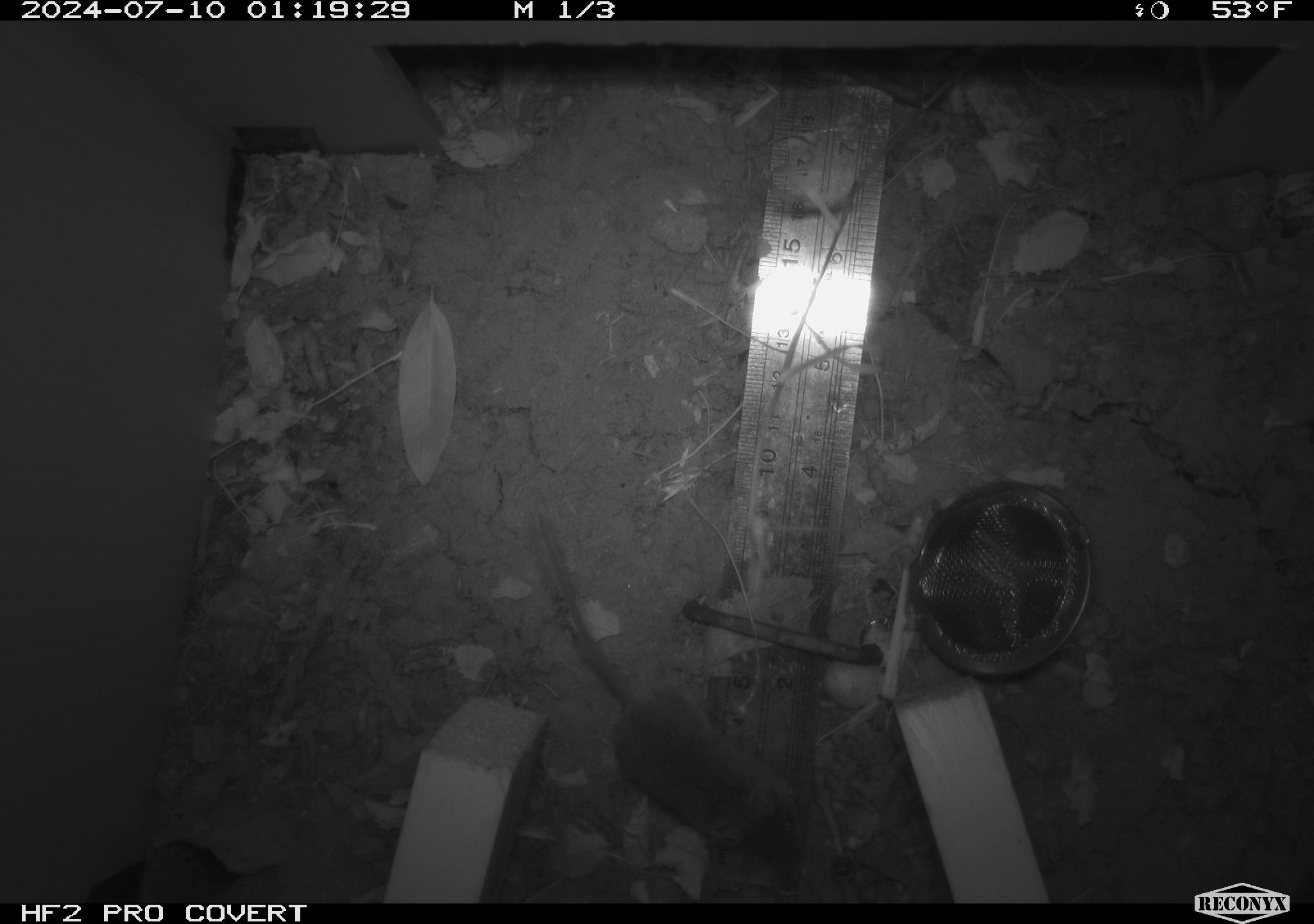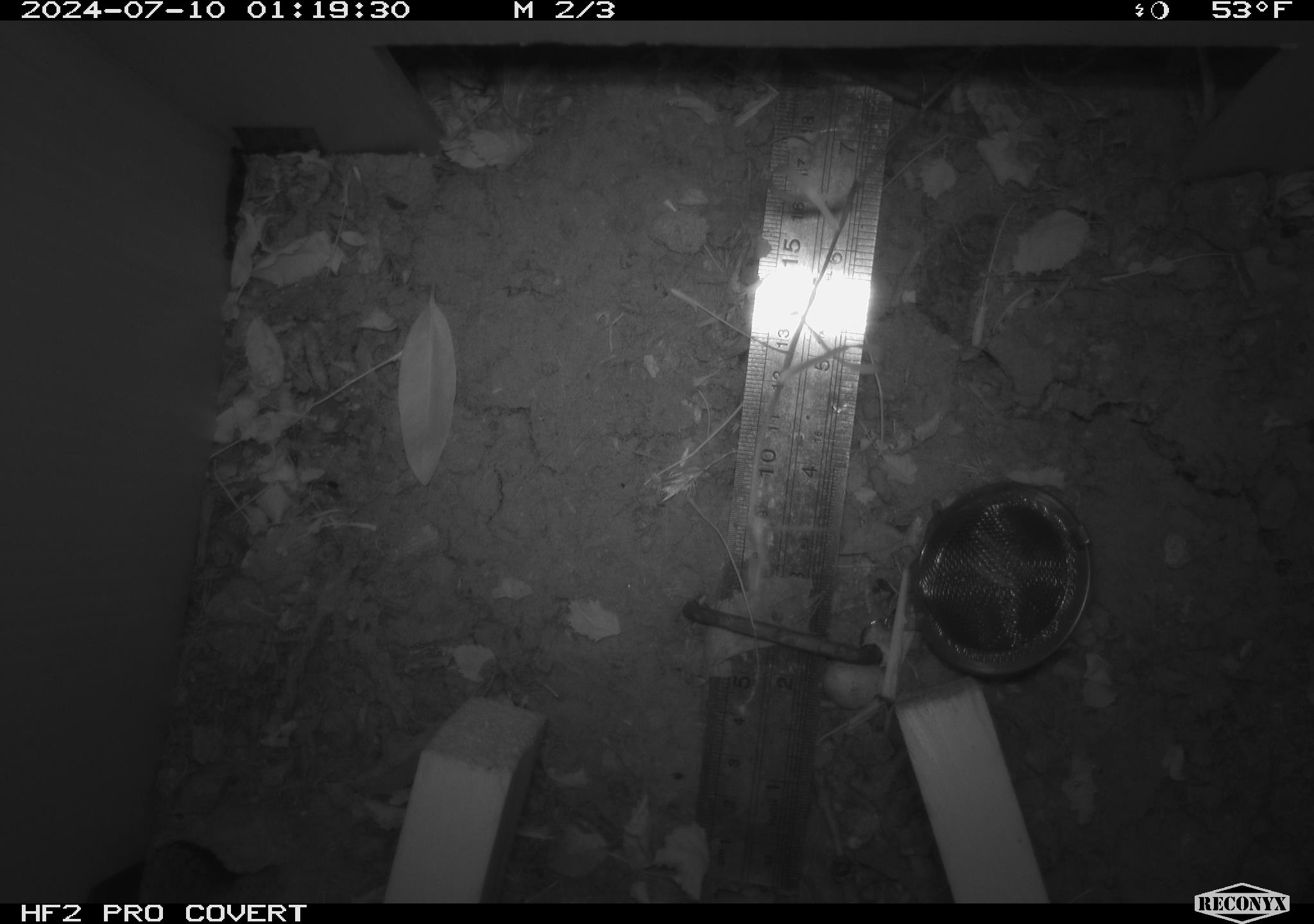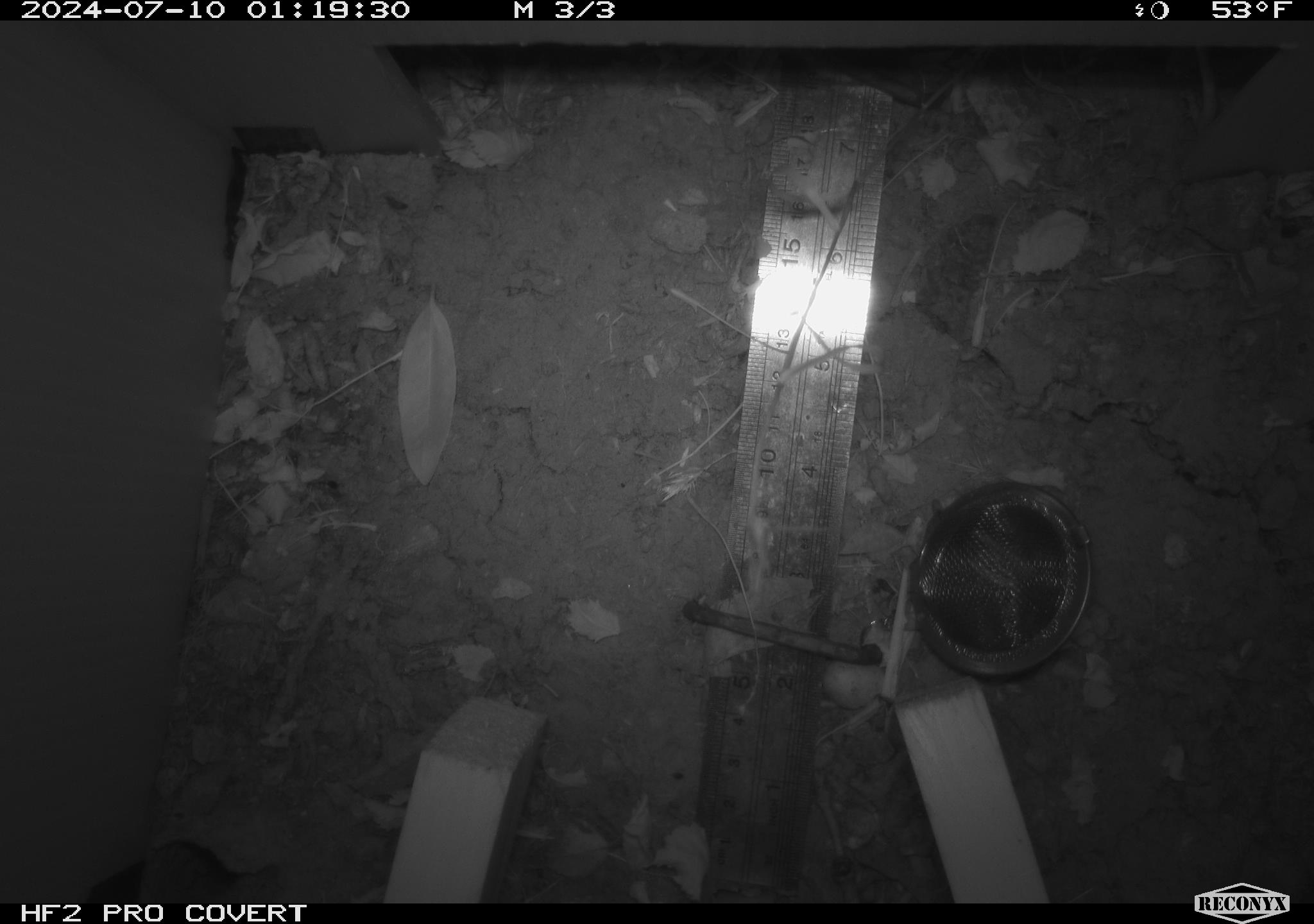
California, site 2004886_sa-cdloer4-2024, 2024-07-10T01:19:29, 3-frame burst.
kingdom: Animalia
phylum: Chordata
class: Mammalia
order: Rodentia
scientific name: Rodentia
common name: rodent